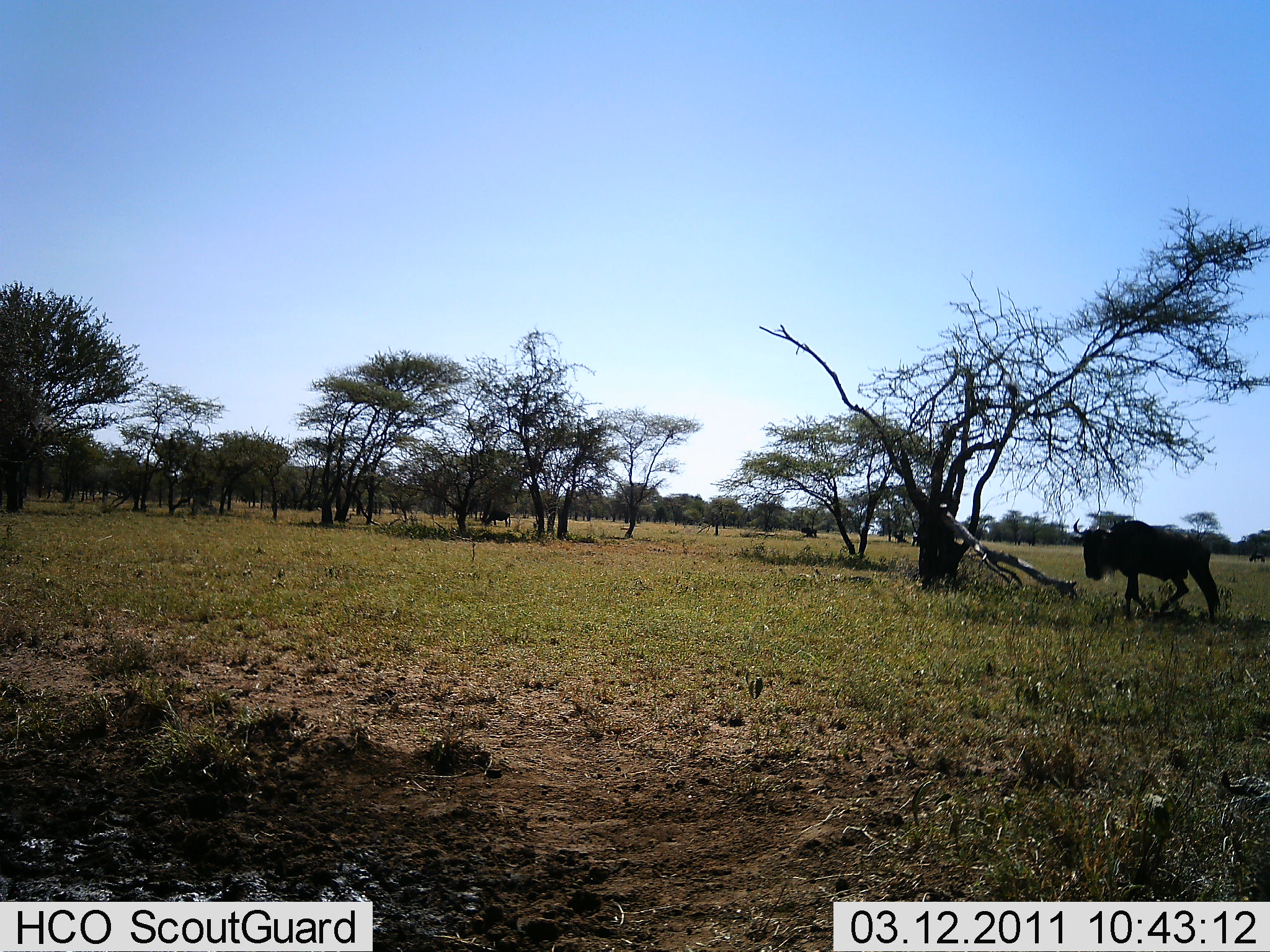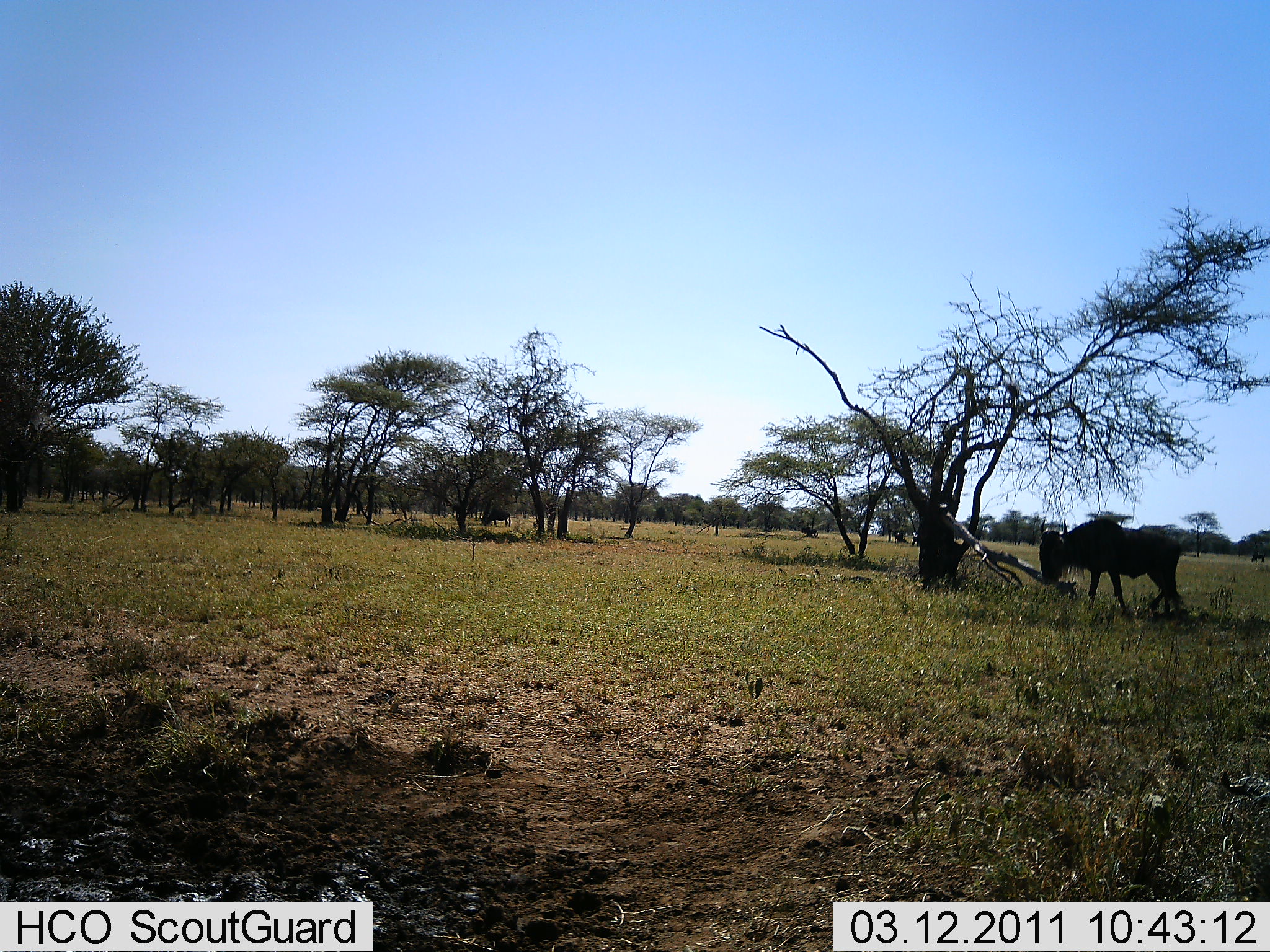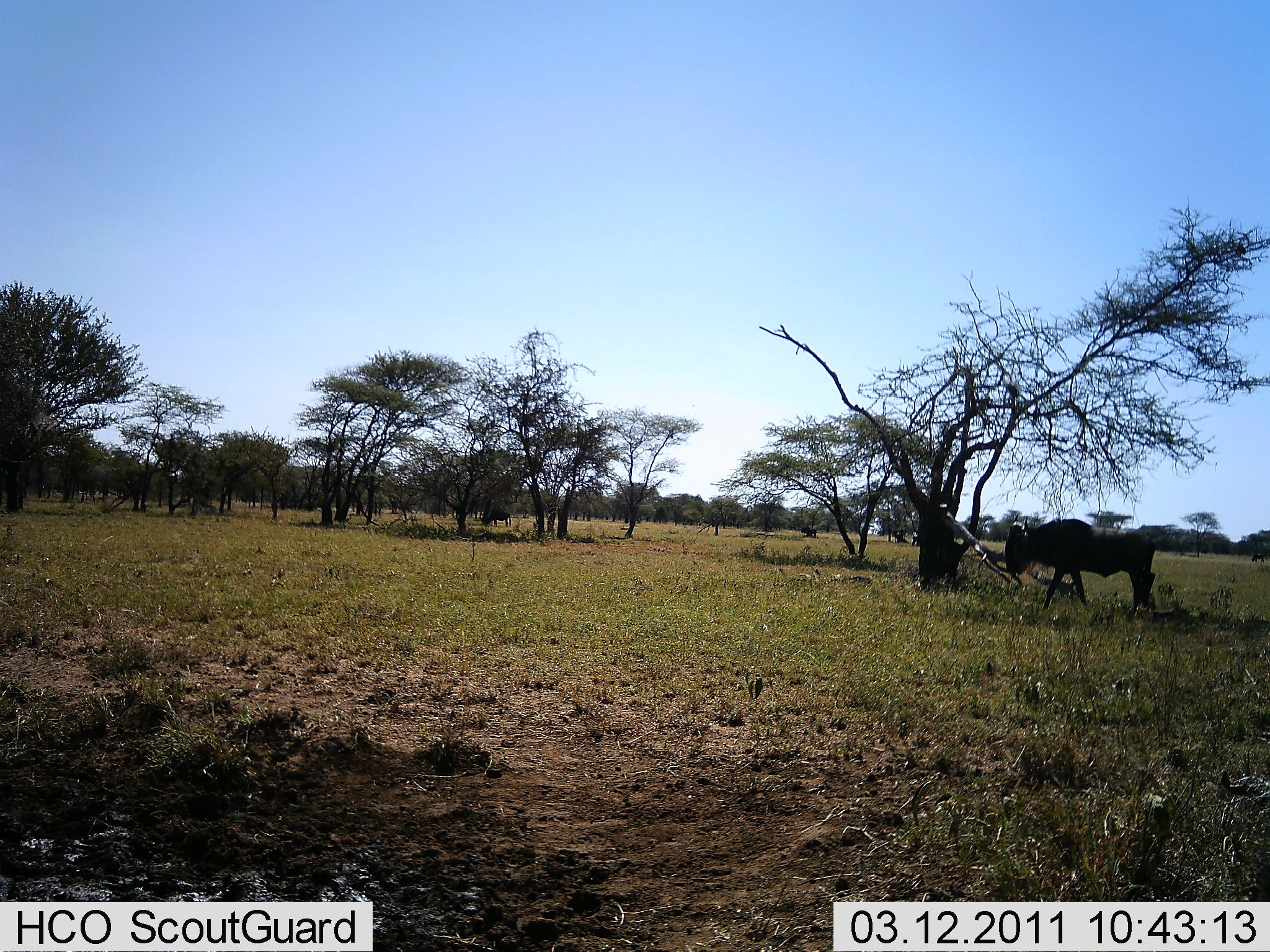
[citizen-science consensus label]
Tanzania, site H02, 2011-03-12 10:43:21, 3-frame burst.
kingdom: Animalia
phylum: Chordata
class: Mammalia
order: Artiodactyla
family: Bovidae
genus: Connochaetes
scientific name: Connochaetes taurinus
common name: blue wildebeest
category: wildebeest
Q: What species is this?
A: Wildebeest (blue wildebeest) (Connochaetes taurinus).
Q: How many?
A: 1.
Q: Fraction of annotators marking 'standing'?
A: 27%.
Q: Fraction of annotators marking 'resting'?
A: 9%.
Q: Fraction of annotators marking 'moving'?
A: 73%.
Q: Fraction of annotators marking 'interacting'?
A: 0%.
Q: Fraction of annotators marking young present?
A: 0%.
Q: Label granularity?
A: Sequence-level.